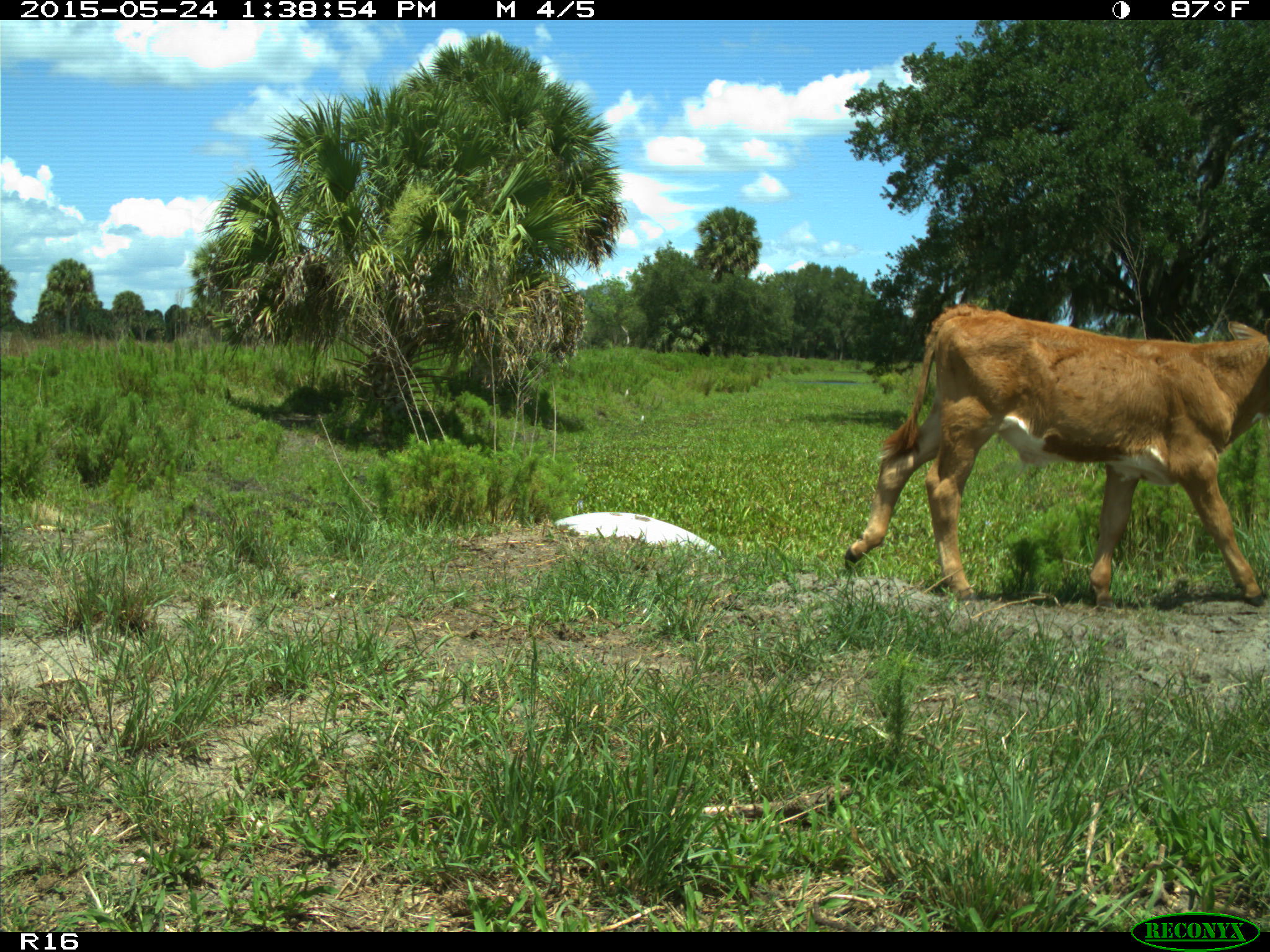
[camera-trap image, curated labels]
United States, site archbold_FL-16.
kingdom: Animalia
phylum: Chordata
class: Mammalia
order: Artiodactyla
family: Bovidae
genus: Bos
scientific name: Bos taurus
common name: domestic cow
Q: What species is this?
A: Bos taurus (domestic cow).